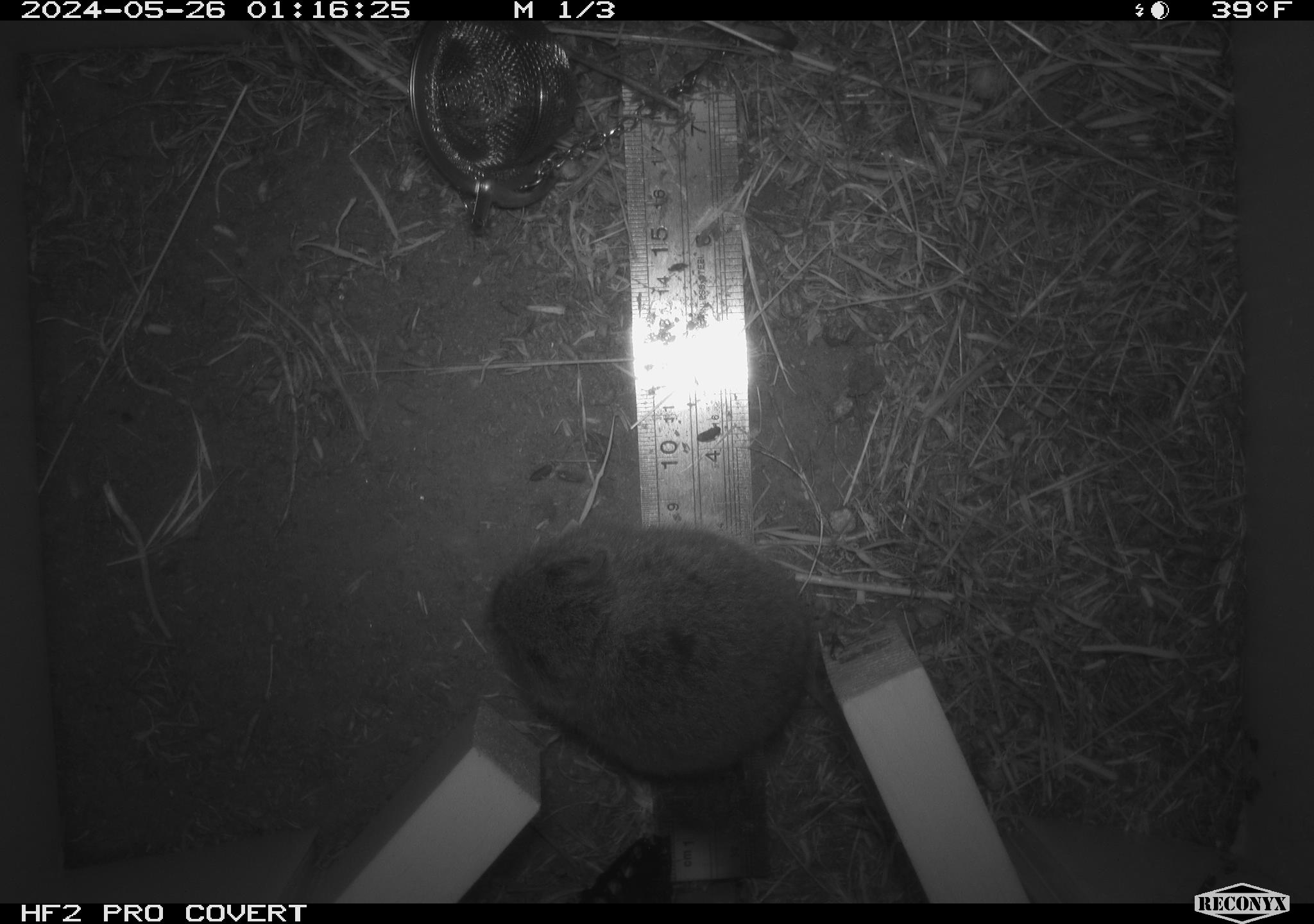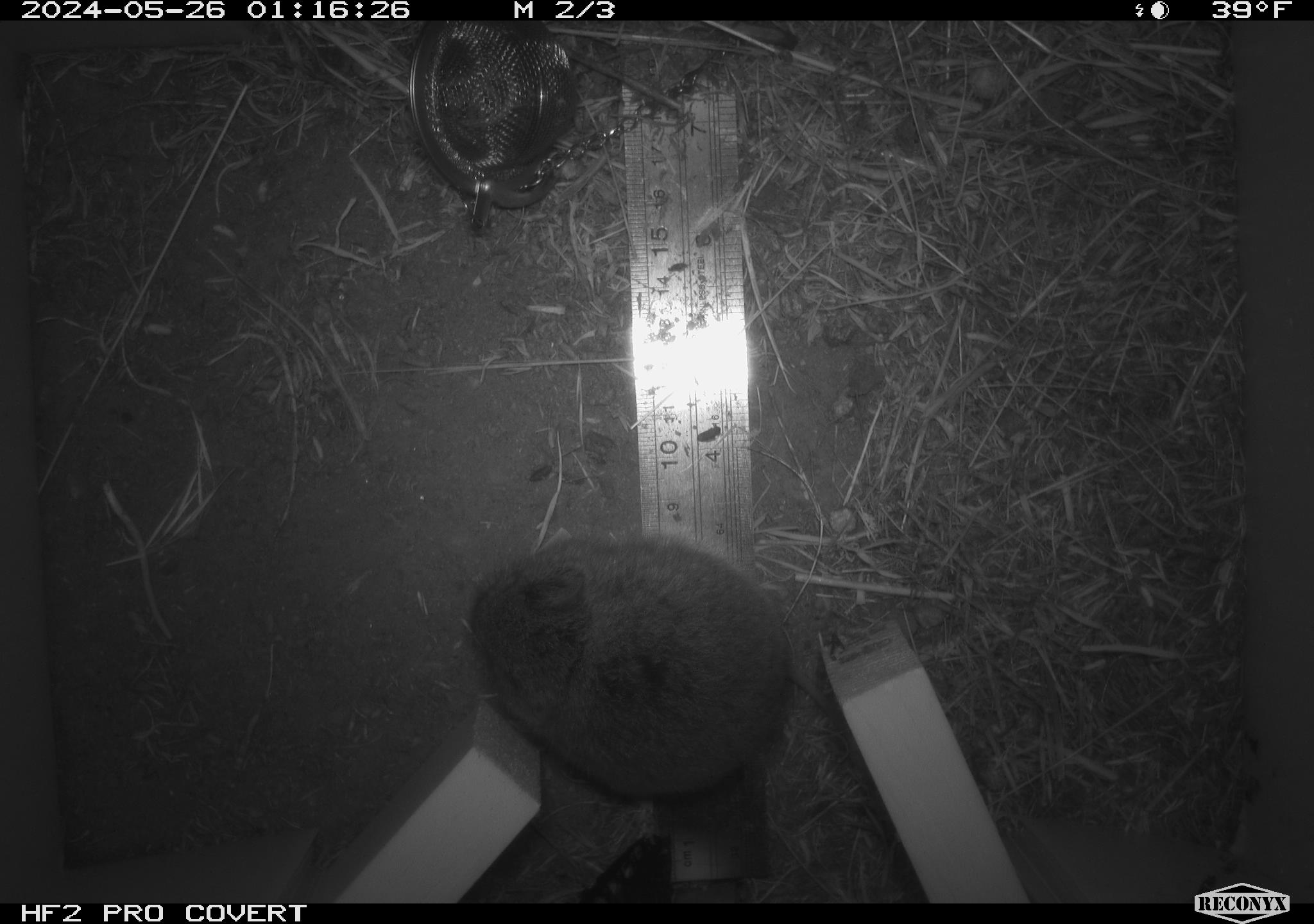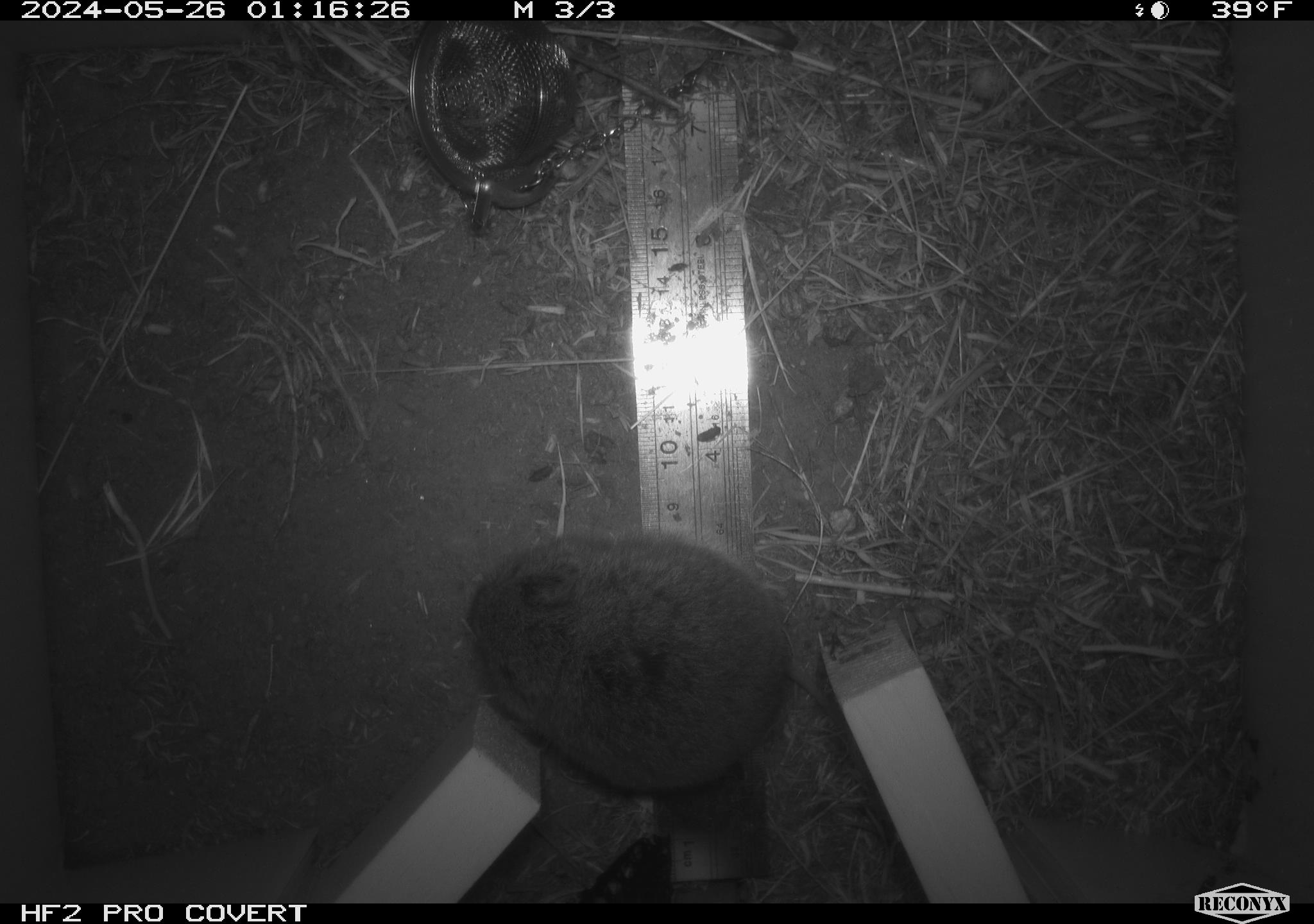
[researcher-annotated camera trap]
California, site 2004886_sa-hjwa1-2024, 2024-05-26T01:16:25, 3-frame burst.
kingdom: Animalia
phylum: Chordata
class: Mammalia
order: Rodentia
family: Cricetidae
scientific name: Cricetidae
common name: hamsters, voles, lemmings, and allies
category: cricetidae family